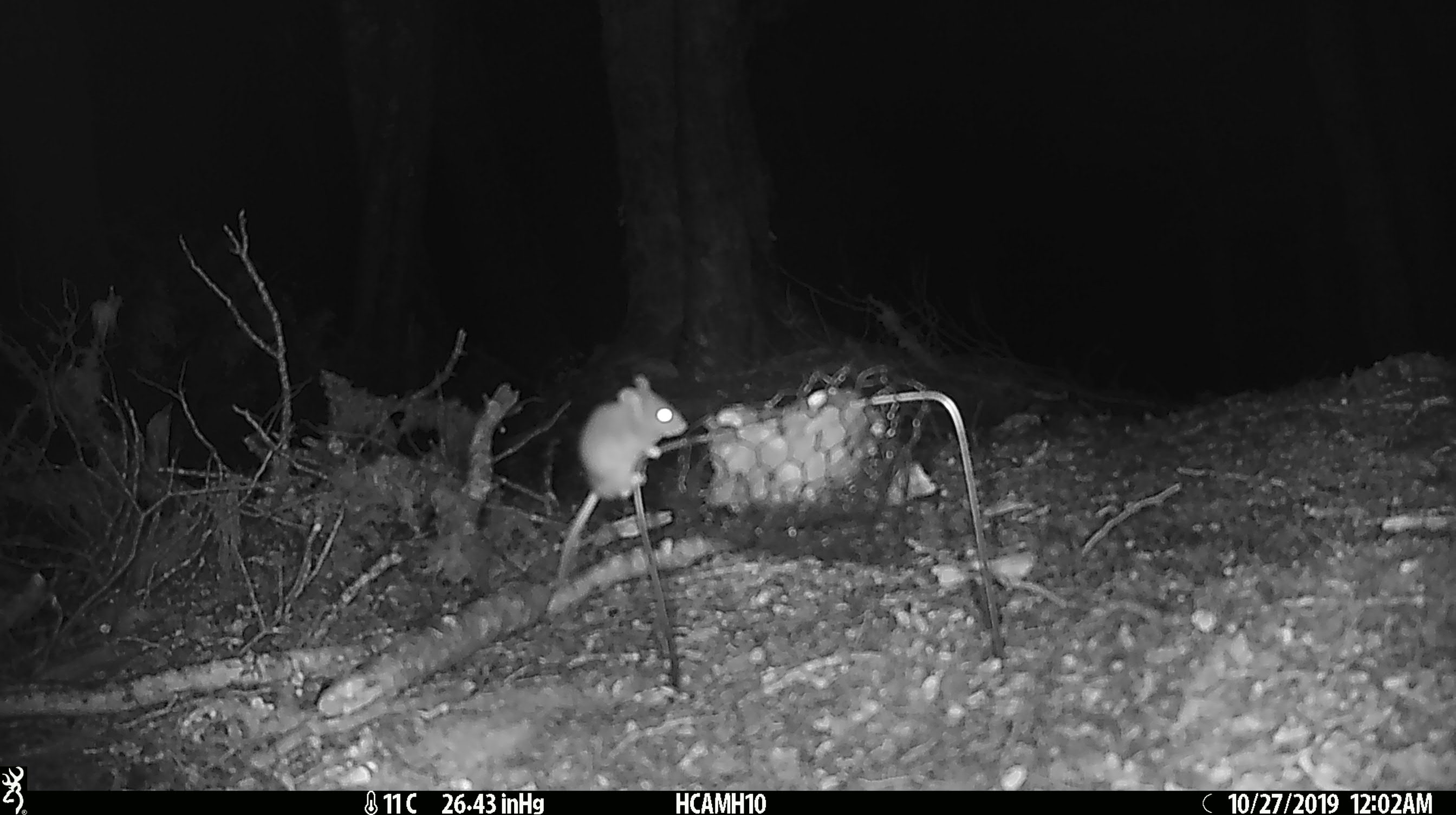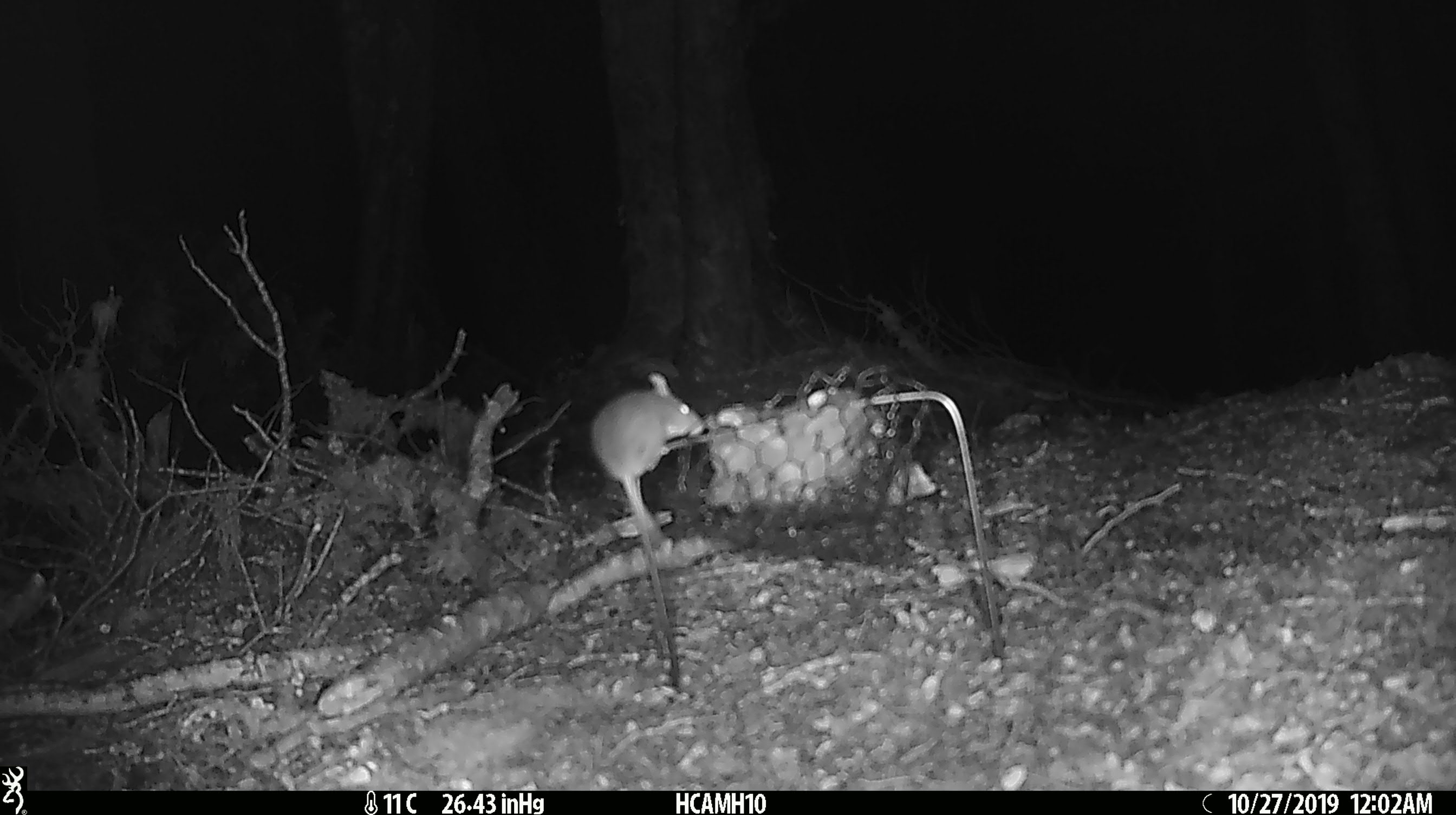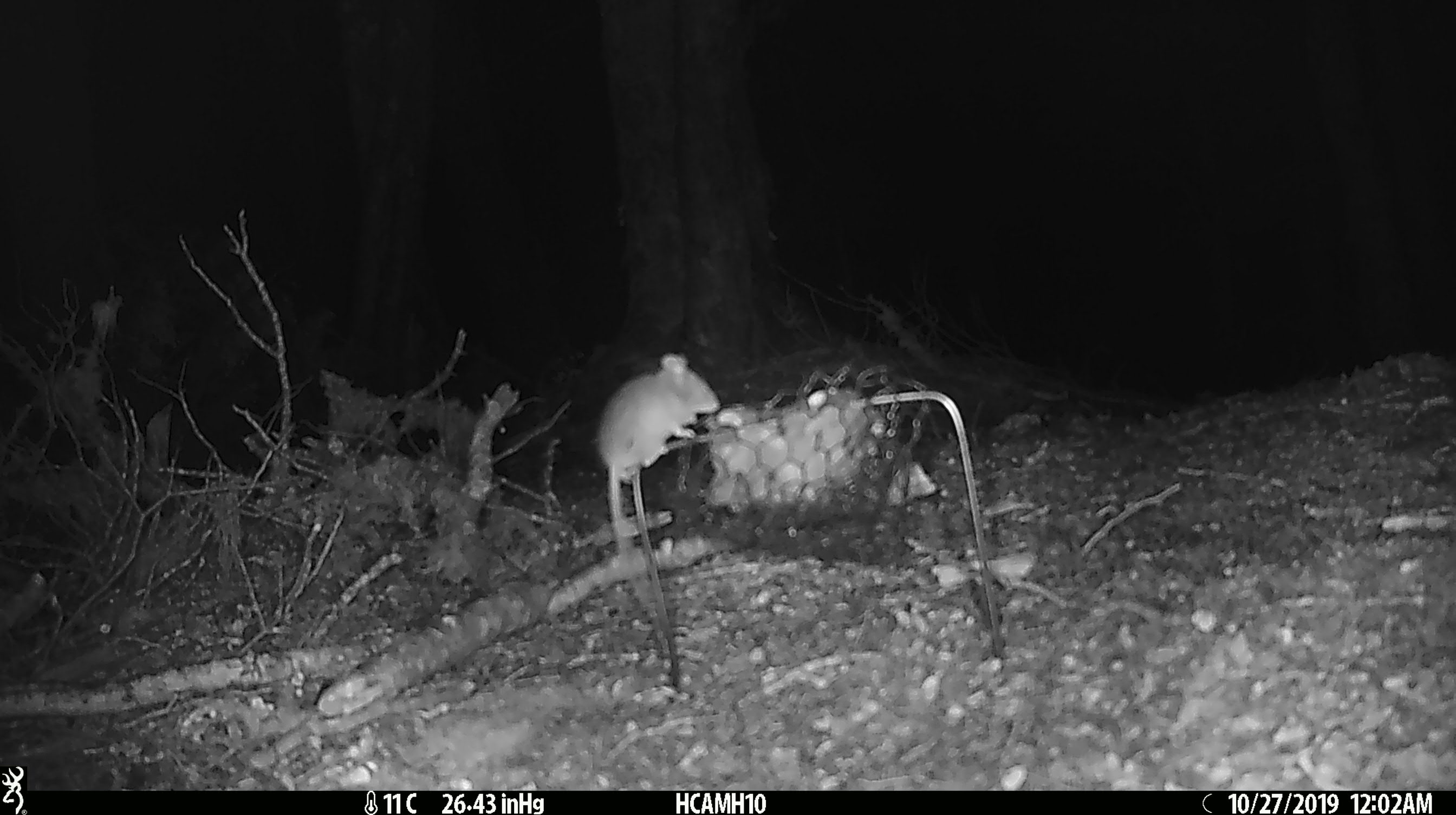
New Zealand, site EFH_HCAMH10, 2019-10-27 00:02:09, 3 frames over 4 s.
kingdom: Animalia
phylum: Chordata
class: Mammalia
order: Rodentia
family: Muridae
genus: Mus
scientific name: Mus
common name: mouse